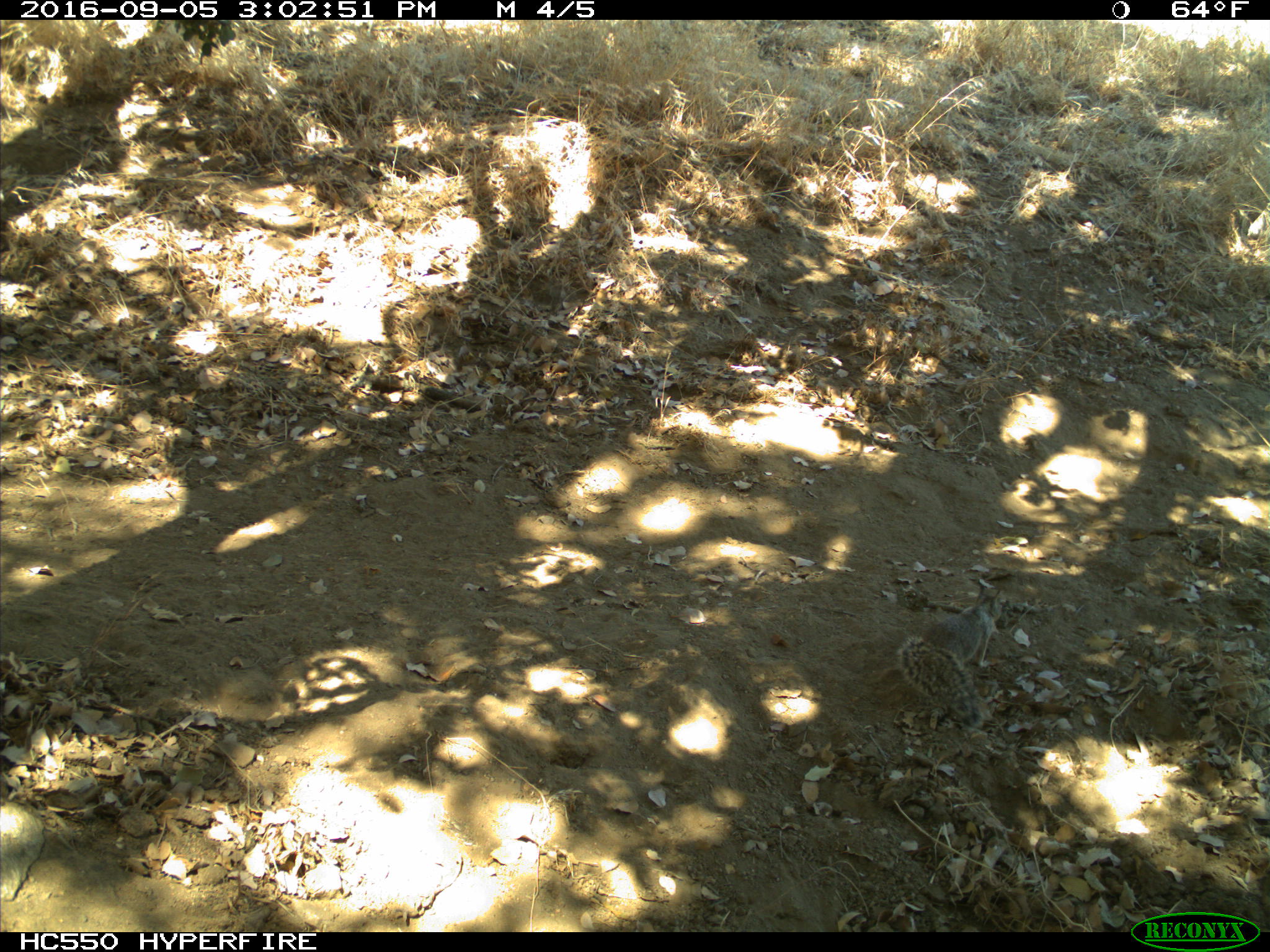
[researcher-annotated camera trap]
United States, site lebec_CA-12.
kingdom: Animalia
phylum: Chordata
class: Mammalia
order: Rodentia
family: Sciuridae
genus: Otospermophilus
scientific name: Otospermophilus beecheyi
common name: california ground squirrel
Otospermophilus beecheyi (california ground squirrel).